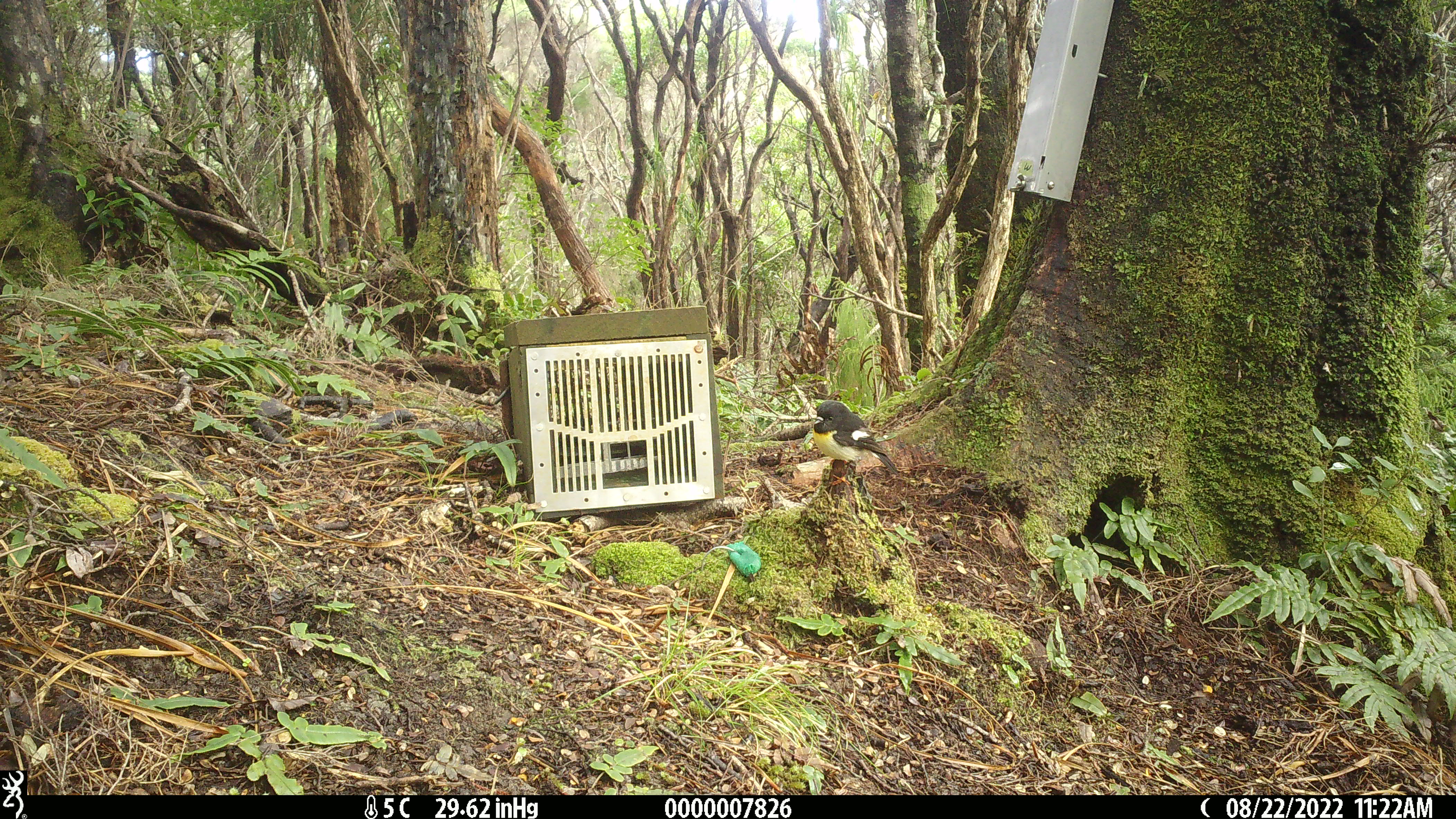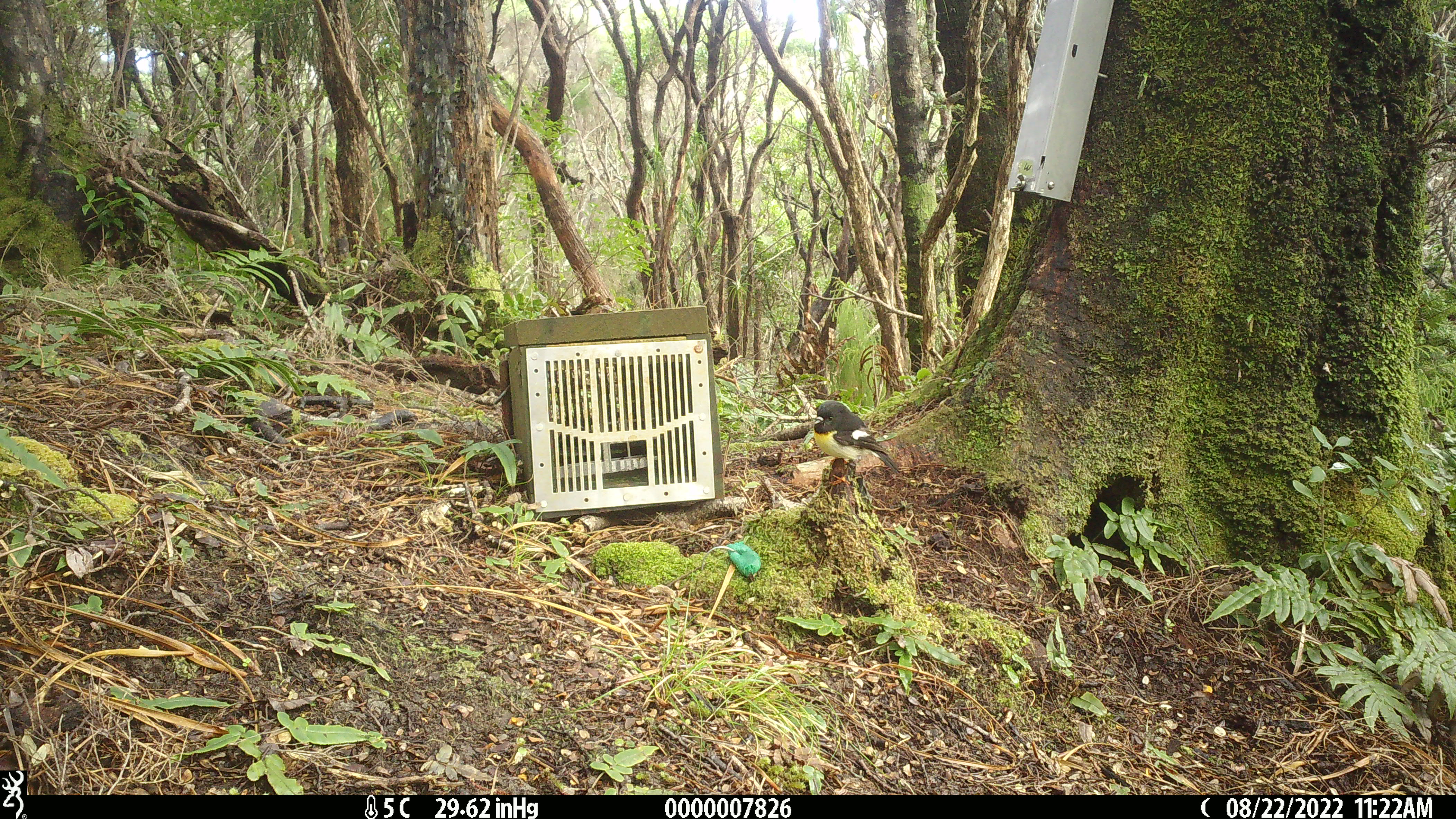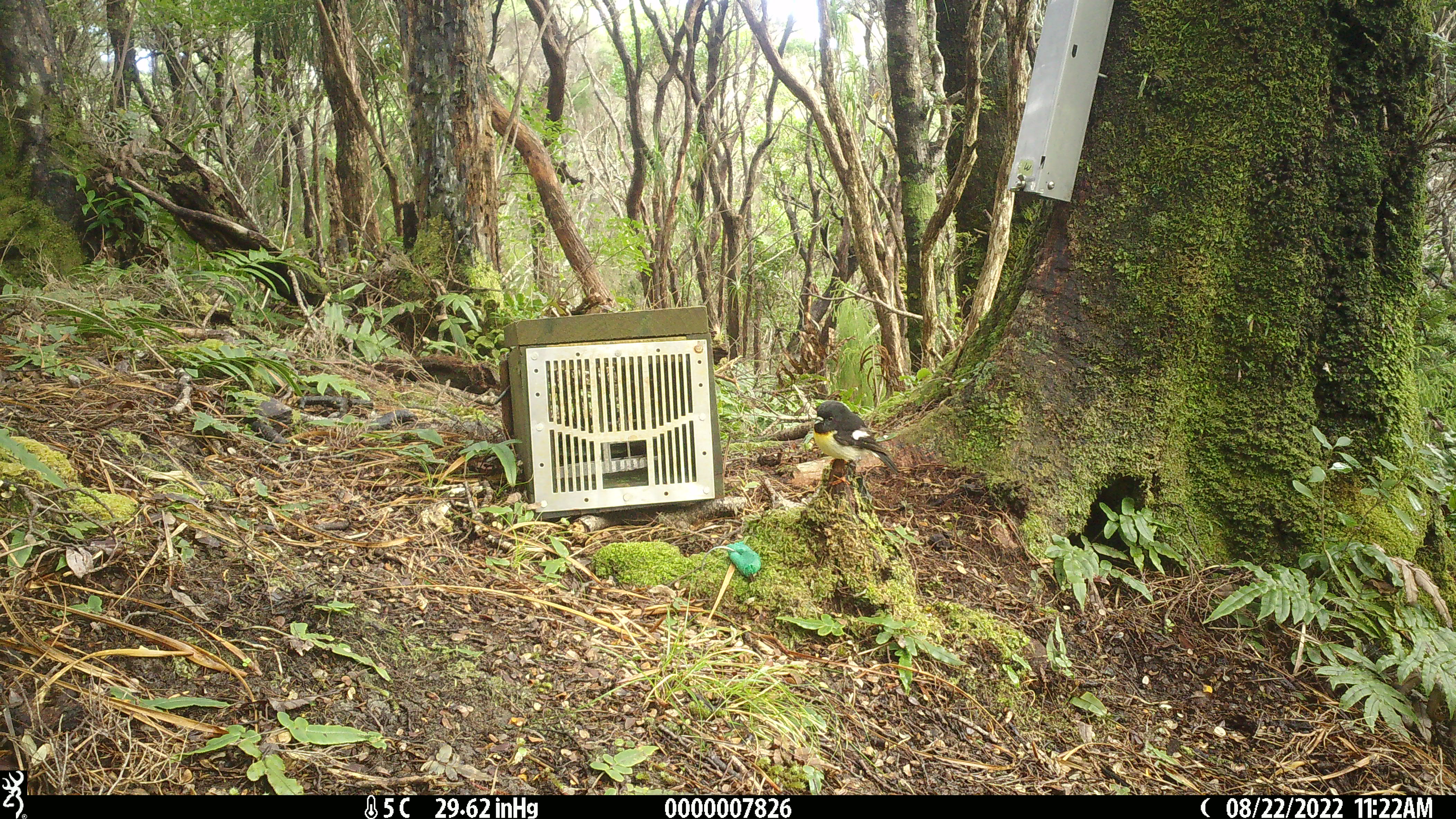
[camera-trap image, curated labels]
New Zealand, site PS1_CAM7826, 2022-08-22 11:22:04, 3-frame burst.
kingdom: Animalia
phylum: Chordata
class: Aves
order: Passeriformes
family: Petroicidae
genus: Petroica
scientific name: Petroica macrocephala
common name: tomtit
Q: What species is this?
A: Tomtit (Petroica macrocephala).